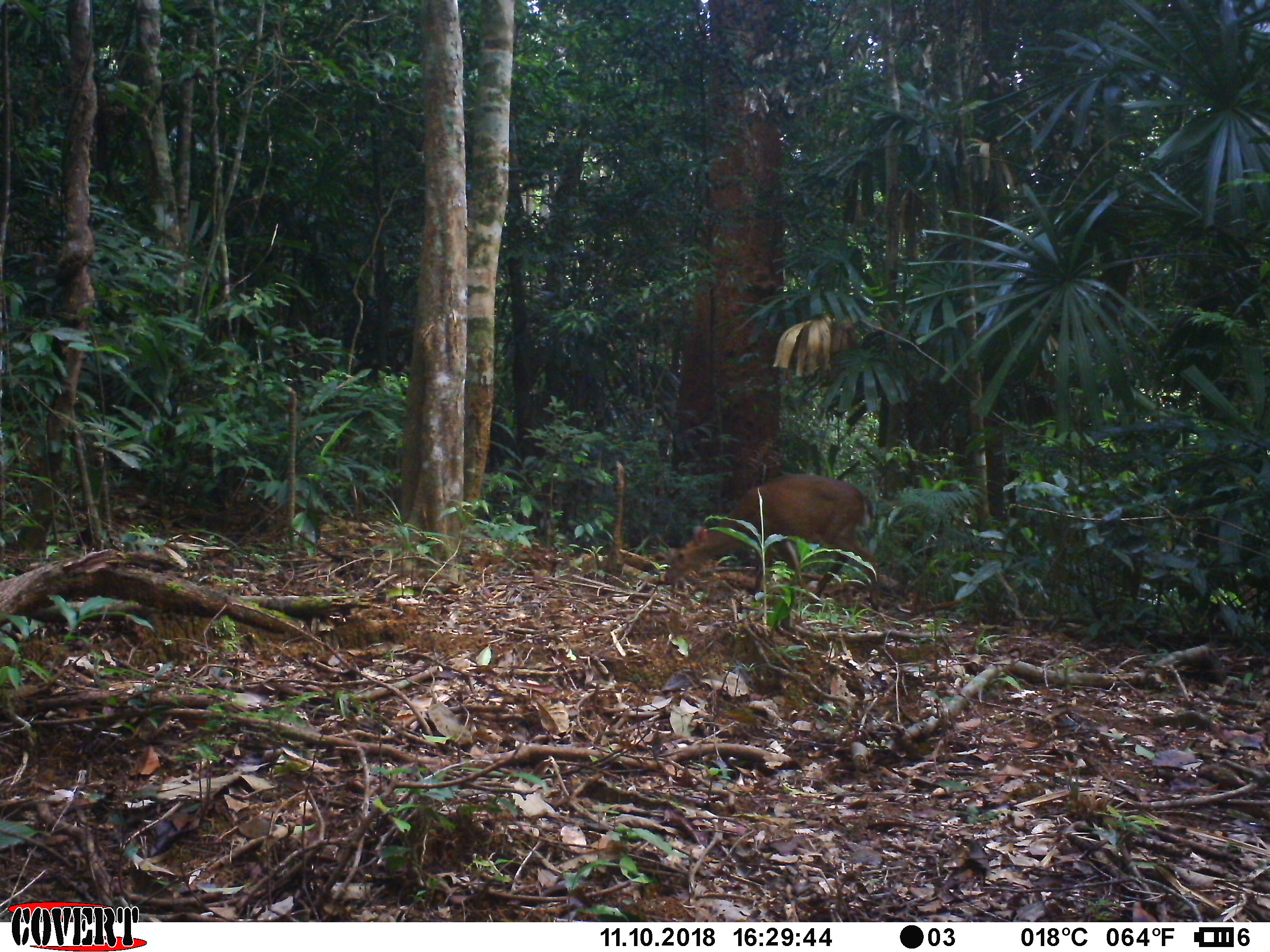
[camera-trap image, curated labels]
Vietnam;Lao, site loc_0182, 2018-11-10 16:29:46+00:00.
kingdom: Animalia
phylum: Chordata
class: Mammalia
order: Artiodactyla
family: Cervidae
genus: Muntiacus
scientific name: Muntiacus vuquangensis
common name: large-antlered muntjac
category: large antlered muntjac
Large antlered muntjac (large-antlered muntjac) (Muntiacus vuquangensis). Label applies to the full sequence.